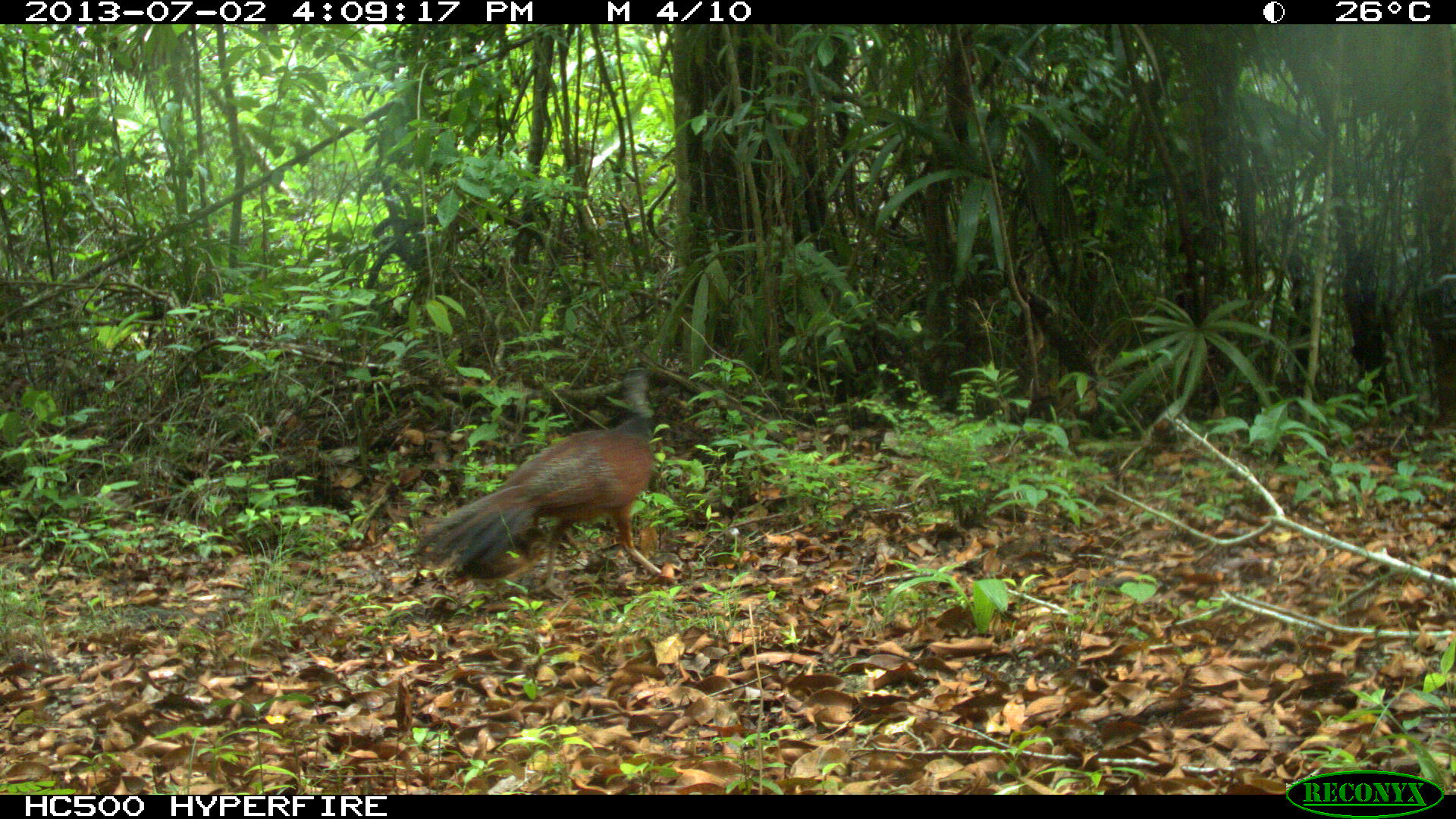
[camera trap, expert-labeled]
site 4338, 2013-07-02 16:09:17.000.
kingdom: Animalia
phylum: Chordata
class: Aves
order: Galliformes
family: Cracidae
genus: Crax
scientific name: Crax rubra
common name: great curassow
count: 1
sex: female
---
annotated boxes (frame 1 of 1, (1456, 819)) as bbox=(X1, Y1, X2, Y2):
crax rubra: bbox=(405, 360, 685, 601)